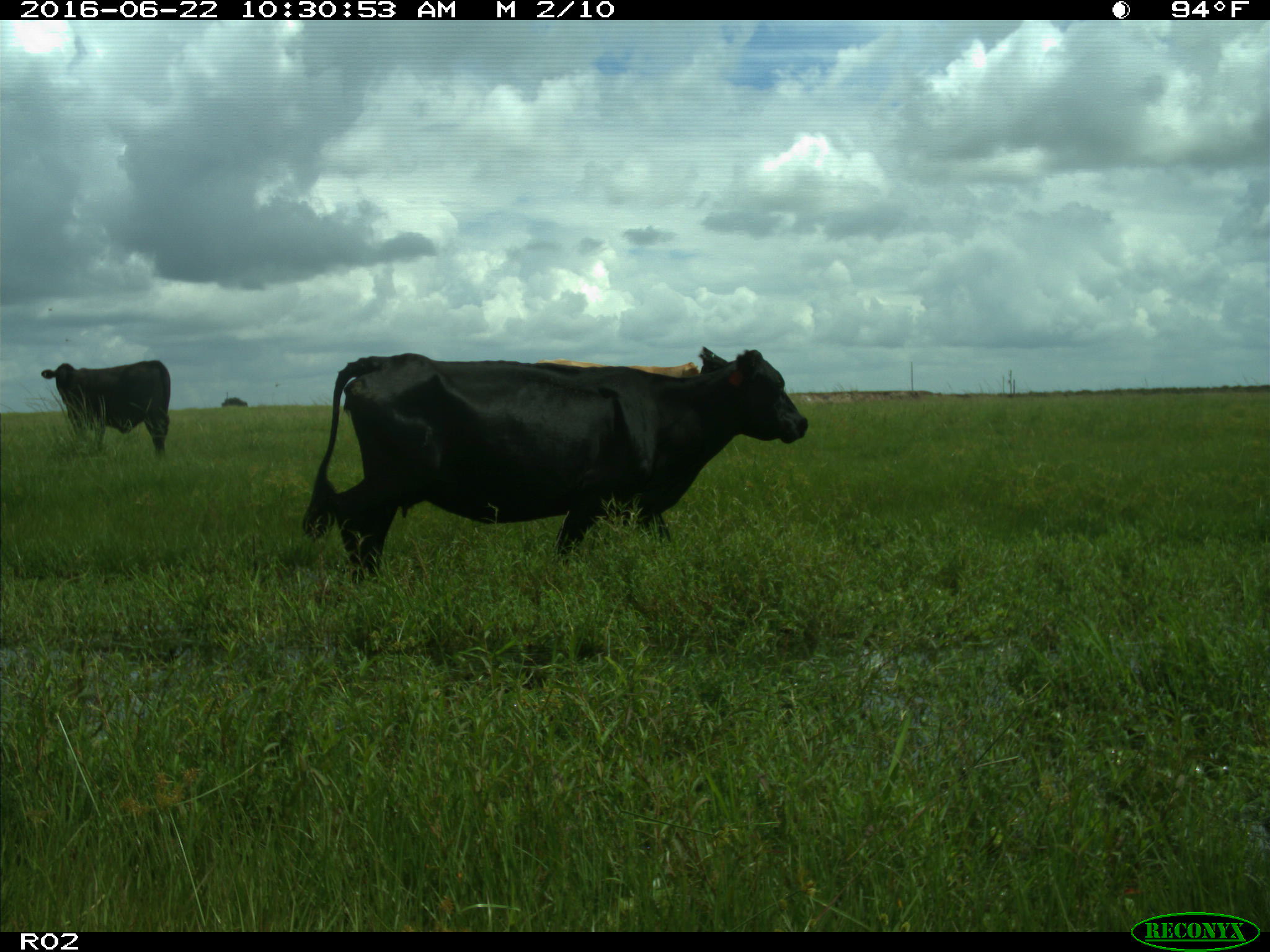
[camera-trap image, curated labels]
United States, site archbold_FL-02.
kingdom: Animalia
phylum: Chordata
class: Mammalia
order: Artiodactyla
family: Bovidae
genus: Bos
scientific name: Bos taurus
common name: domestic cow